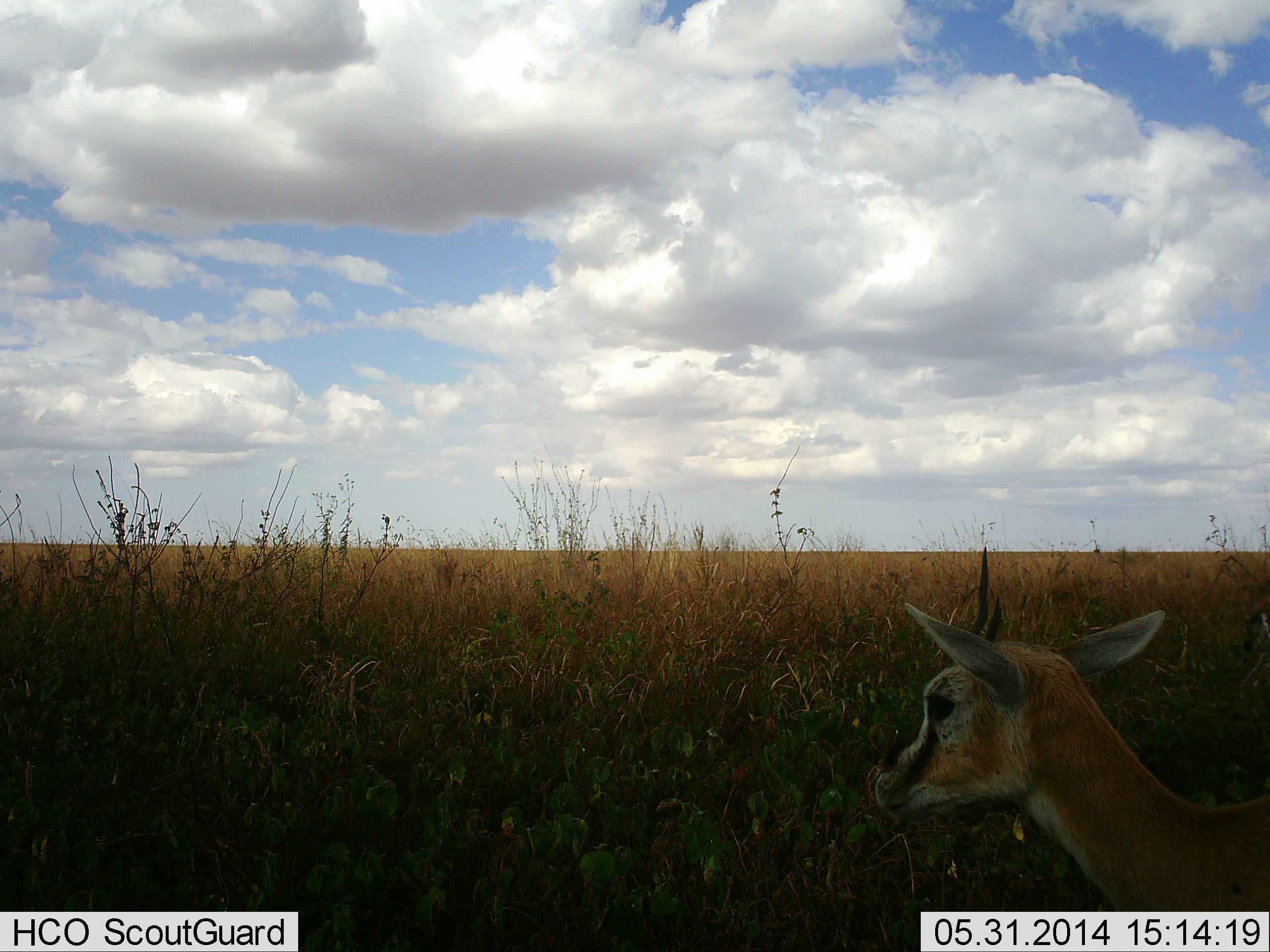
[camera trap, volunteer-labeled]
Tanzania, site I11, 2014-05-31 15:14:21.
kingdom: Animalia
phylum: Chordata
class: Mammalia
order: Artiodactyla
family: Bovidae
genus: Eudorcas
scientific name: Eudorcas thomsonii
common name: thomson's gazelle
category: gazellethomsons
Gazellethomsons (thomson's gazelle) (Eudorcas thomsonii), count 1. Behavior (volunteer vote fractions): standing 90%, resting 10%, moving 0%, interacting 0%. Young present (vote fraction): 0%. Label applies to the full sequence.